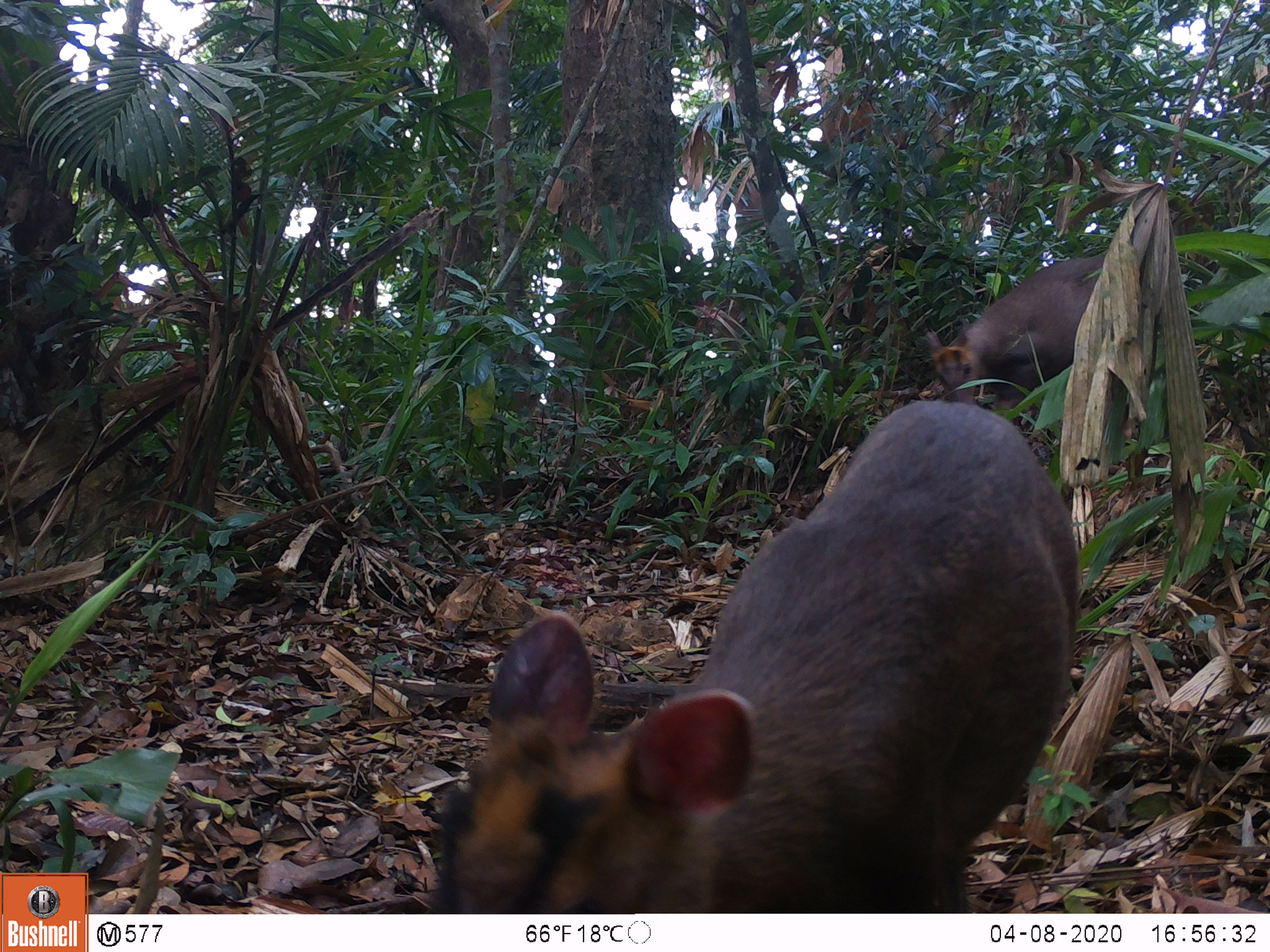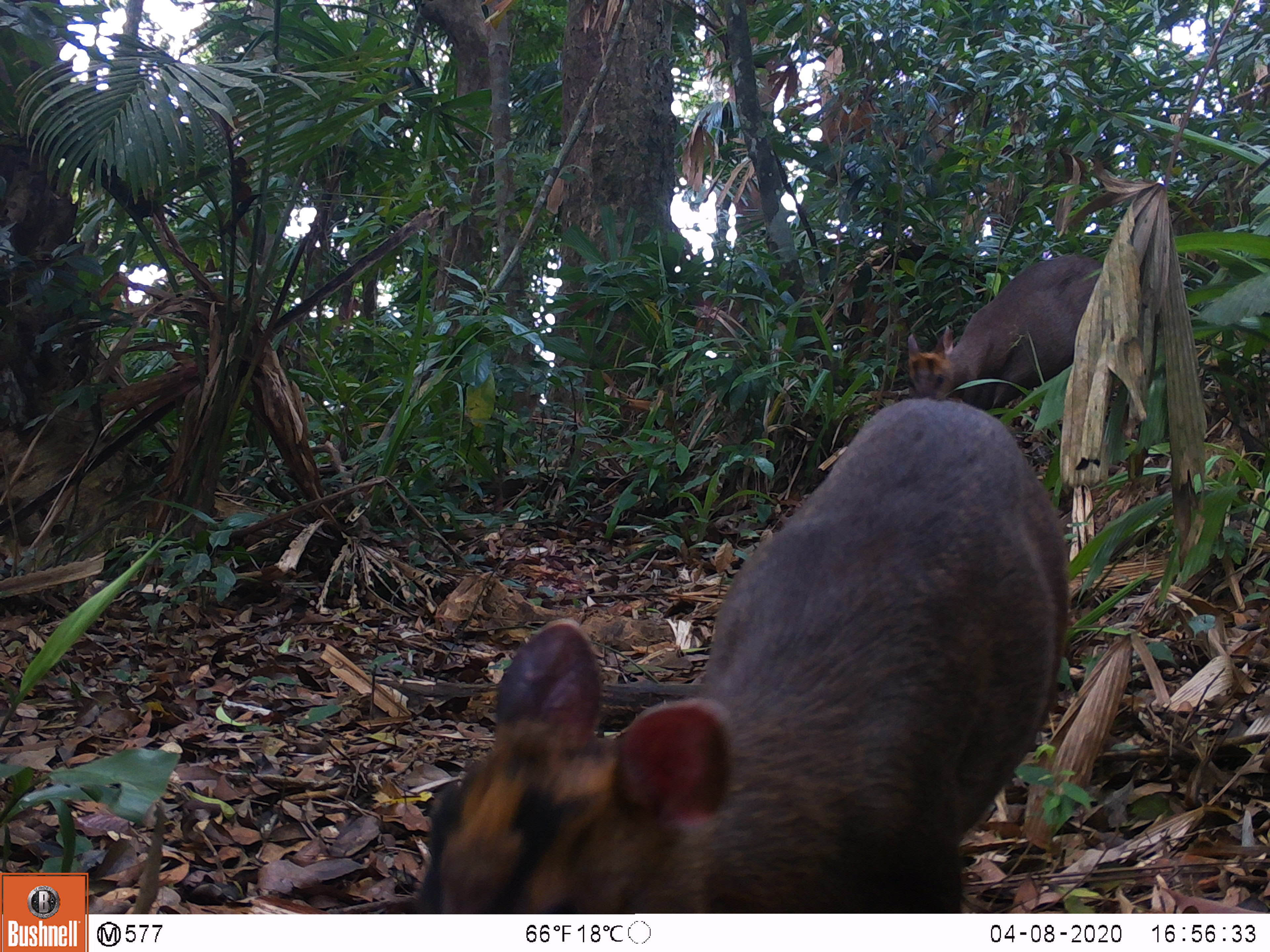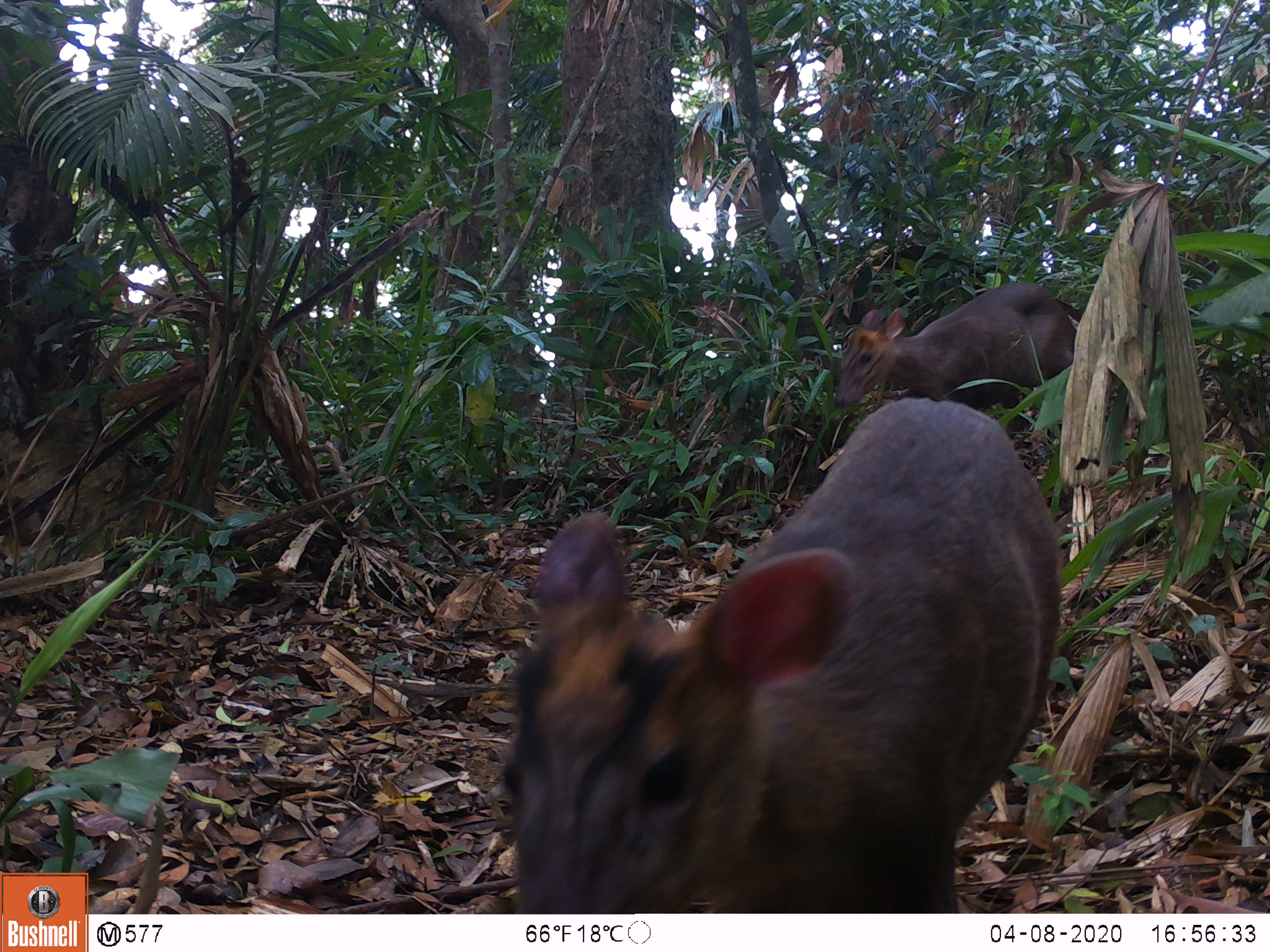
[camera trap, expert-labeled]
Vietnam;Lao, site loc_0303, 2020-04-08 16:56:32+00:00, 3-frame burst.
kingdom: Animalia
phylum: Chordata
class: Mammalia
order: Artiodactyla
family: Cervidae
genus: Muntiacus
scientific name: Muntiacus rooseveltorum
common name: roosevelt's muntjac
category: roosevelts muntjac group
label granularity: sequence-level